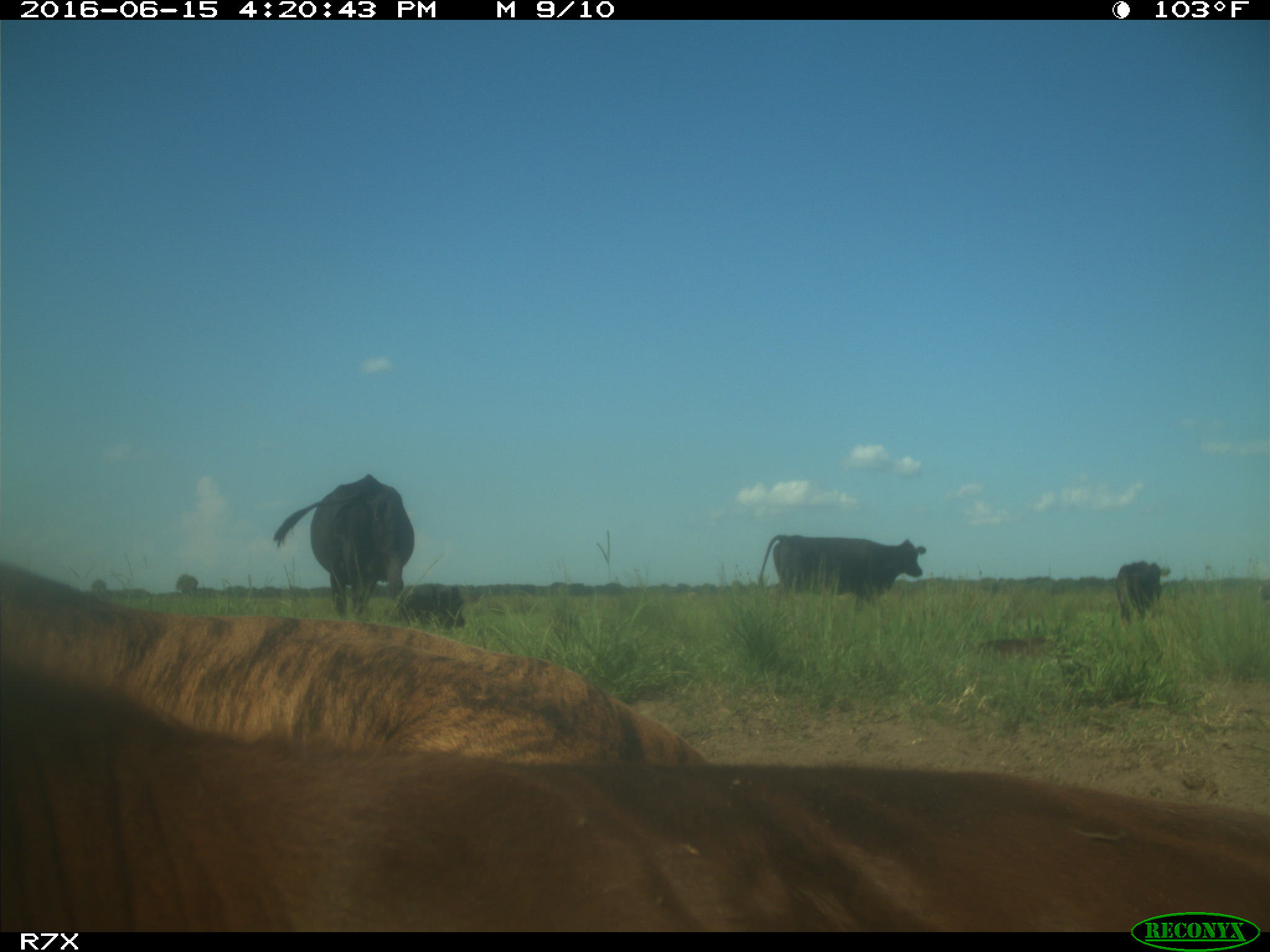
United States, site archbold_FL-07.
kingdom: Animalia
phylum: Chordata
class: Mammalia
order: Artiodactyla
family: Bovidae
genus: Bos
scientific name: Bos taurus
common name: domestic cow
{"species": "Bos taurus (domestic cow)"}